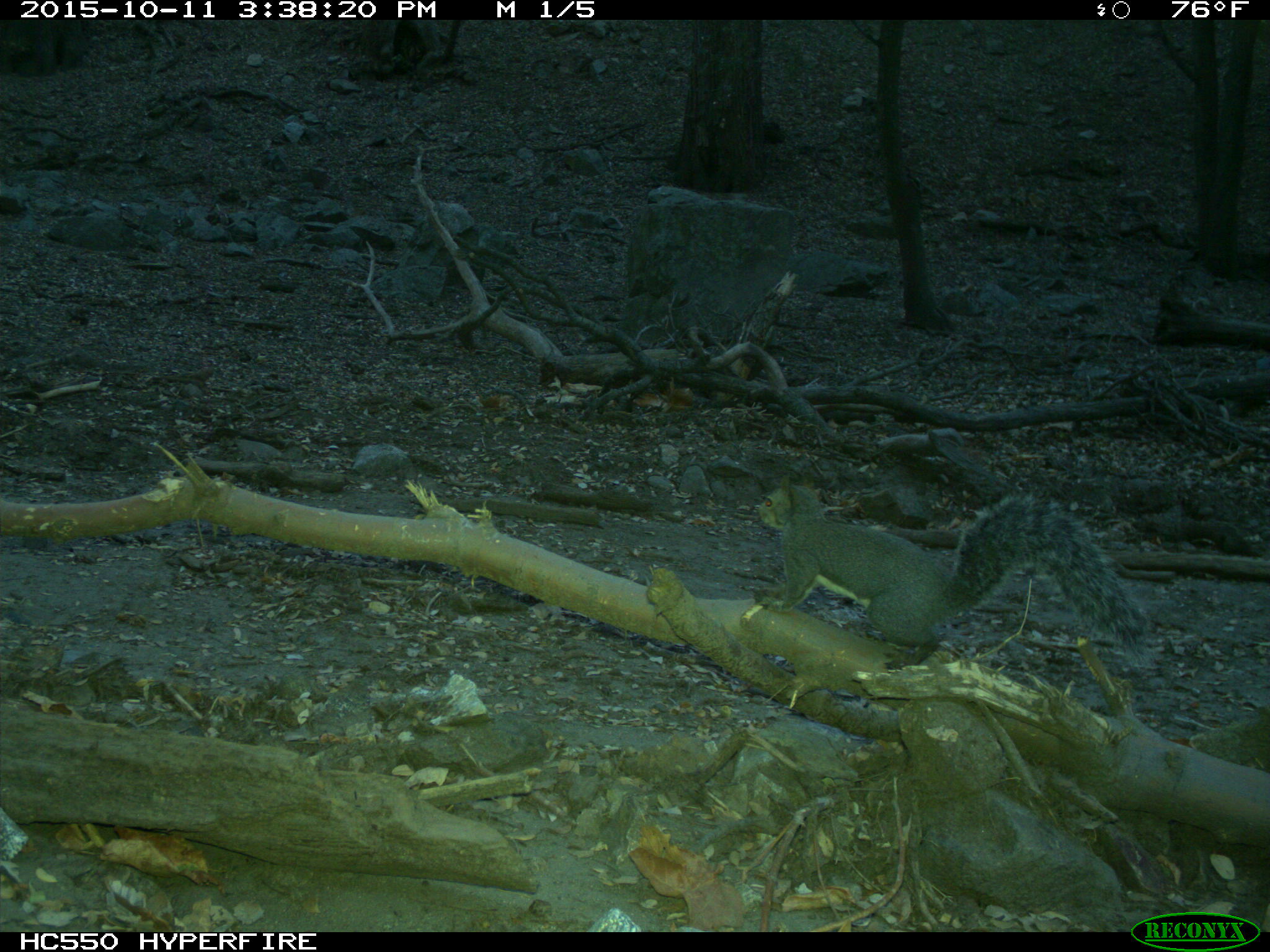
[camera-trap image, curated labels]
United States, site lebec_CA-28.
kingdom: Animalia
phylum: Chordata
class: Mammalia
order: Rodentia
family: Sciuridae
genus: Sciurus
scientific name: Sciurus carolinensis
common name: eastern gray squirrel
Sciurus carolinensis (eastern gray squirrel).